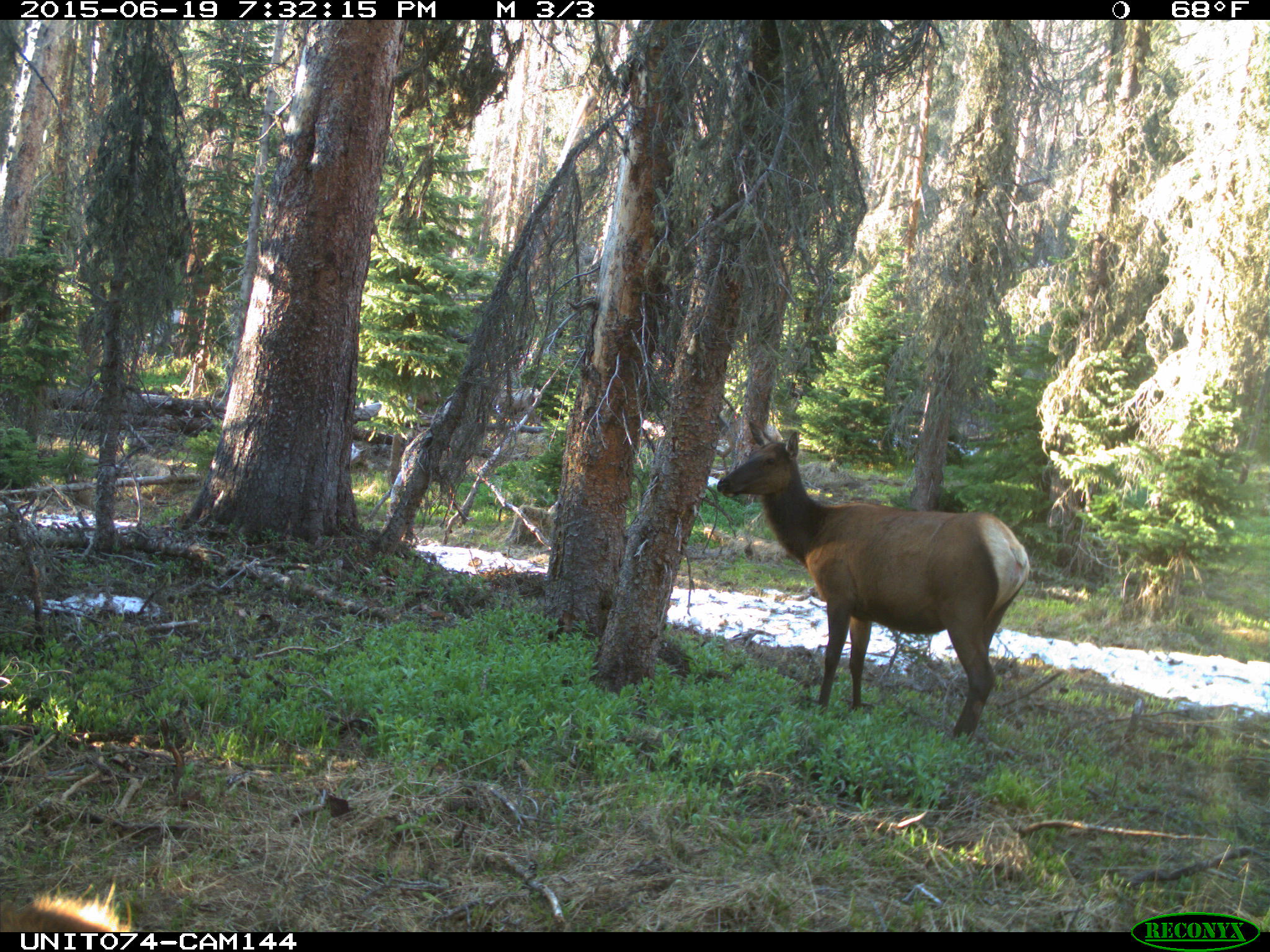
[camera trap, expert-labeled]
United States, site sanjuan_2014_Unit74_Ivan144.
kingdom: Animalia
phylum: Chordata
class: Mammalia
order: Artiodactyla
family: Cervidae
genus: Cervus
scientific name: Cervus elaphus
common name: red deer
Cervus elaphus (red deer).